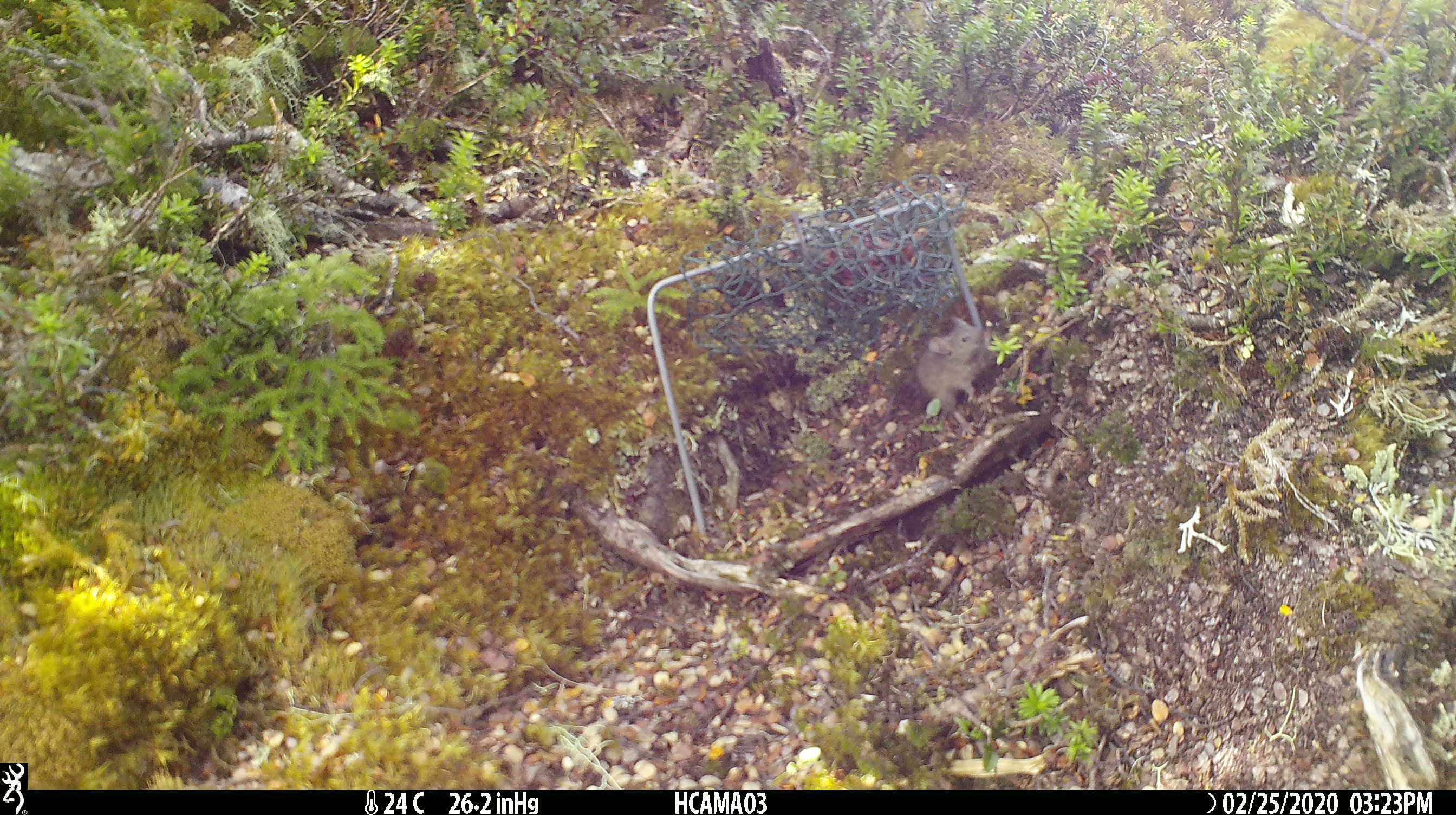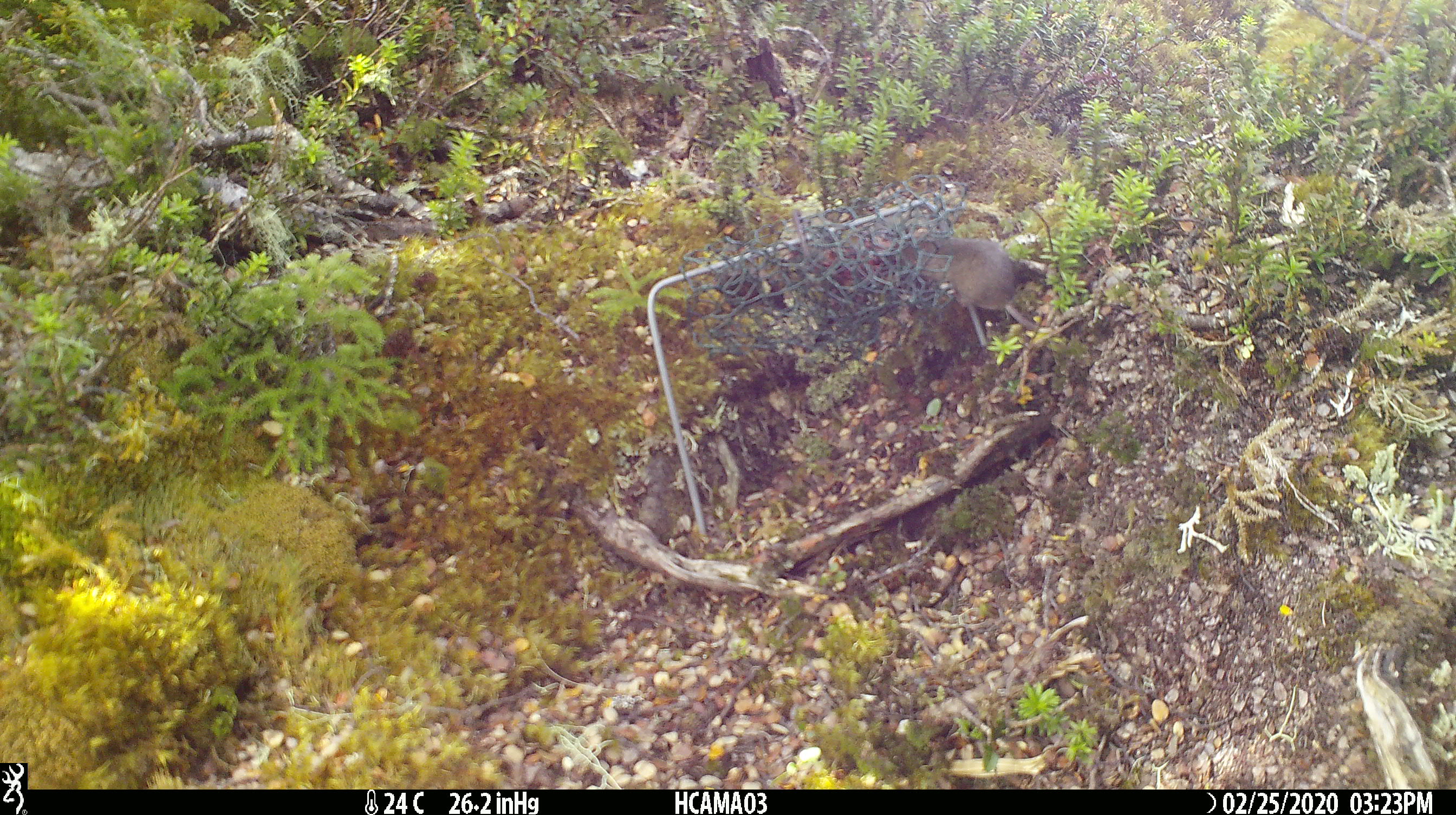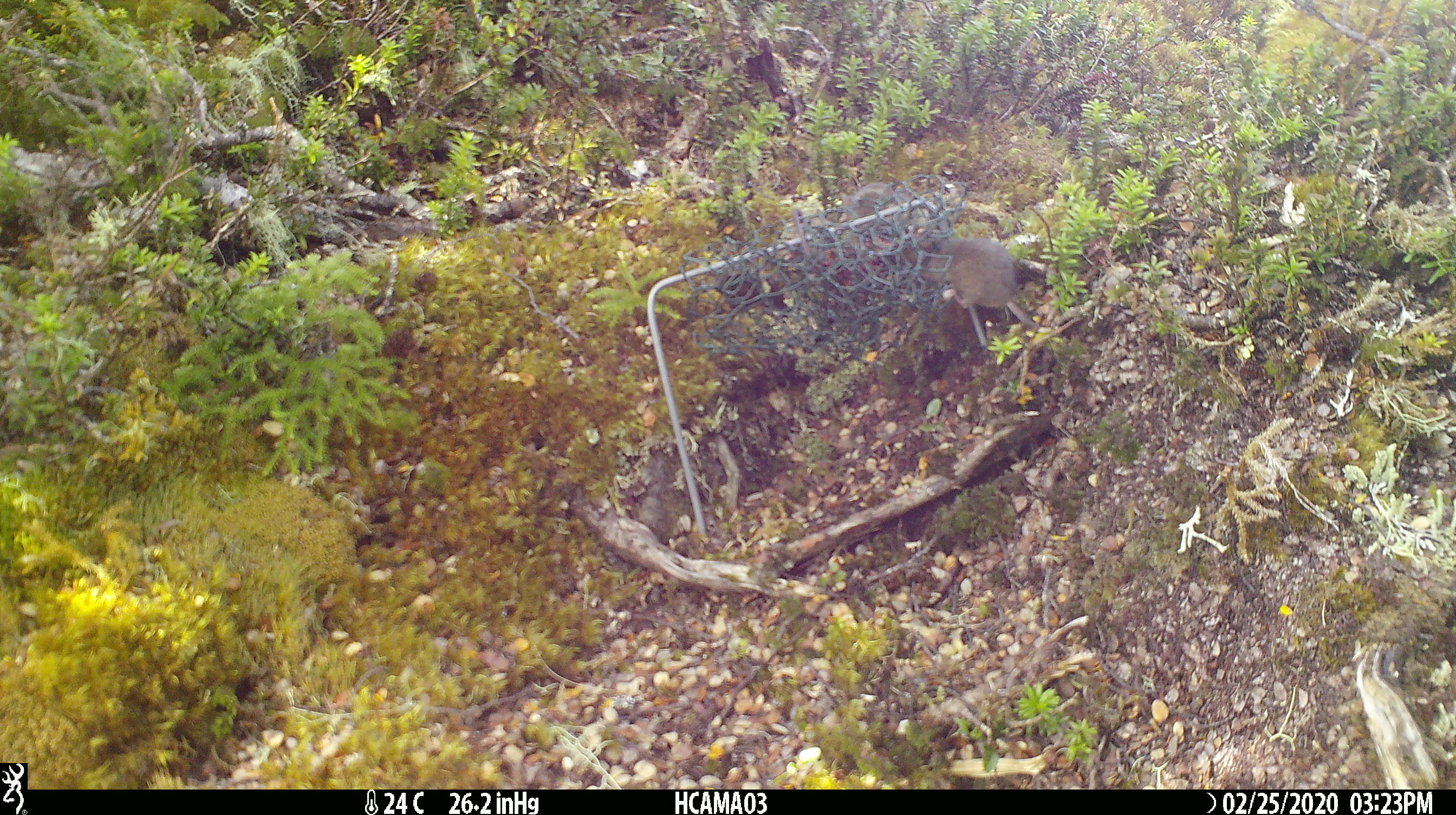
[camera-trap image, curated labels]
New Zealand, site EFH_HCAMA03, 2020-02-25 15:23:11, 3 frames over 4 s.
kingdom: Animalia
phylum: Chordata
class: Mammalia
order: Rodentia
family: Muridae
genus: Mus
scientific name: Mus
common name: mouse